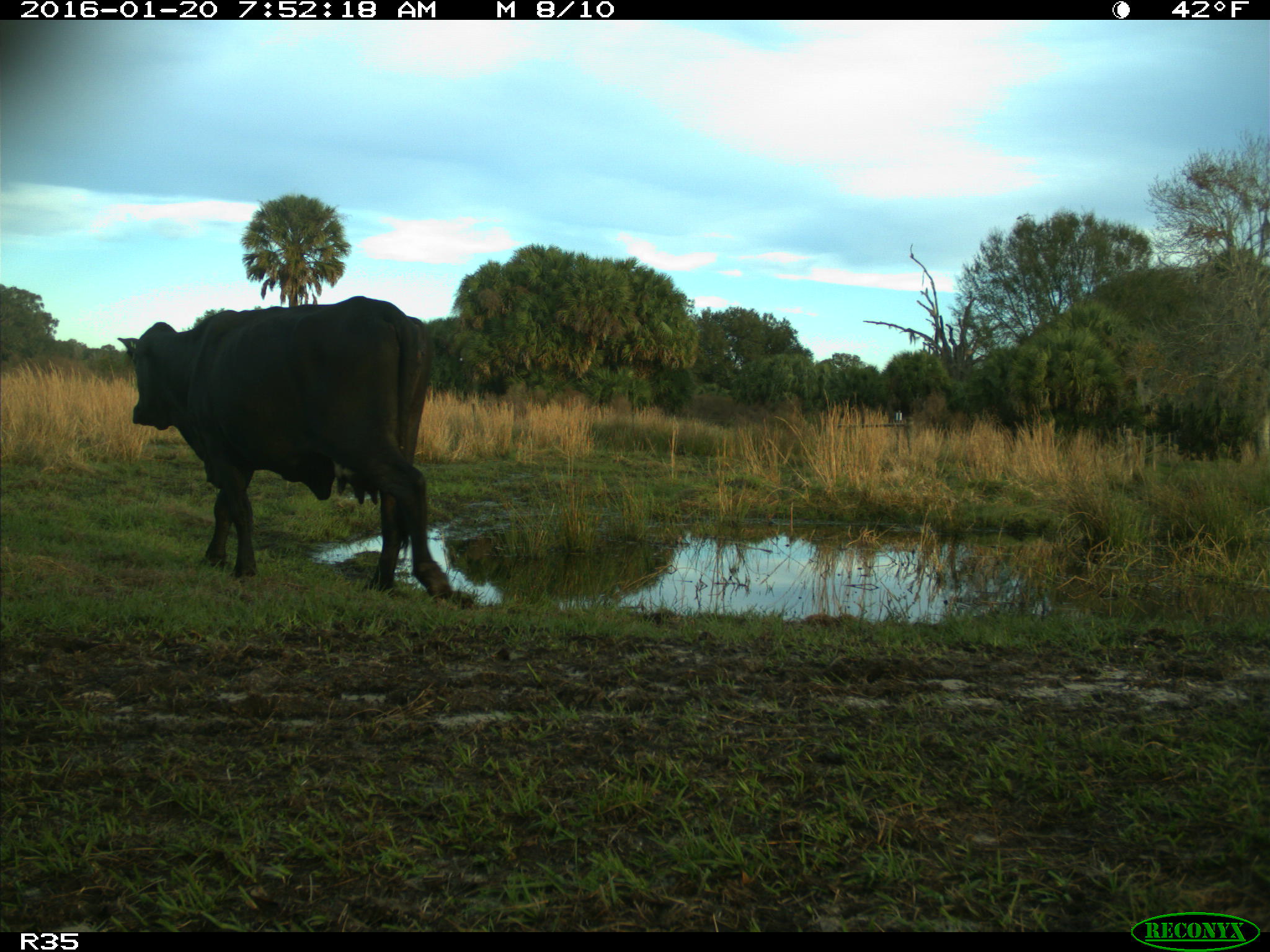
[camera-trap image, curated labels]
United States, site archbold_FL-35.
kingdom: Animalia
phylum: Chordata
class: Mammalia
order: Artiodactyla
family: Bovidae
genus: Bos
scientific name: Bos taurus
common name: domestic cow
Bos taurus (domestic cow).